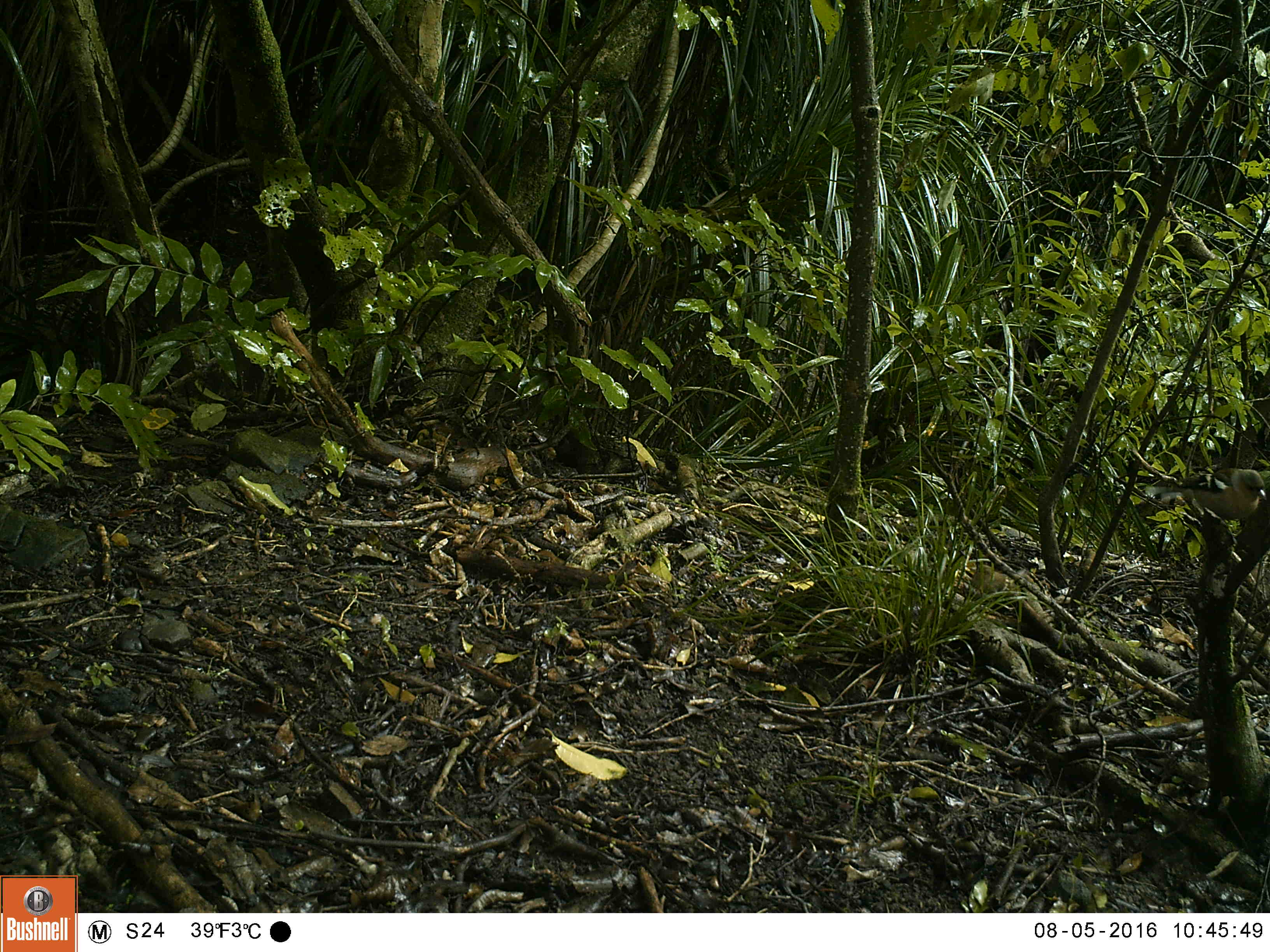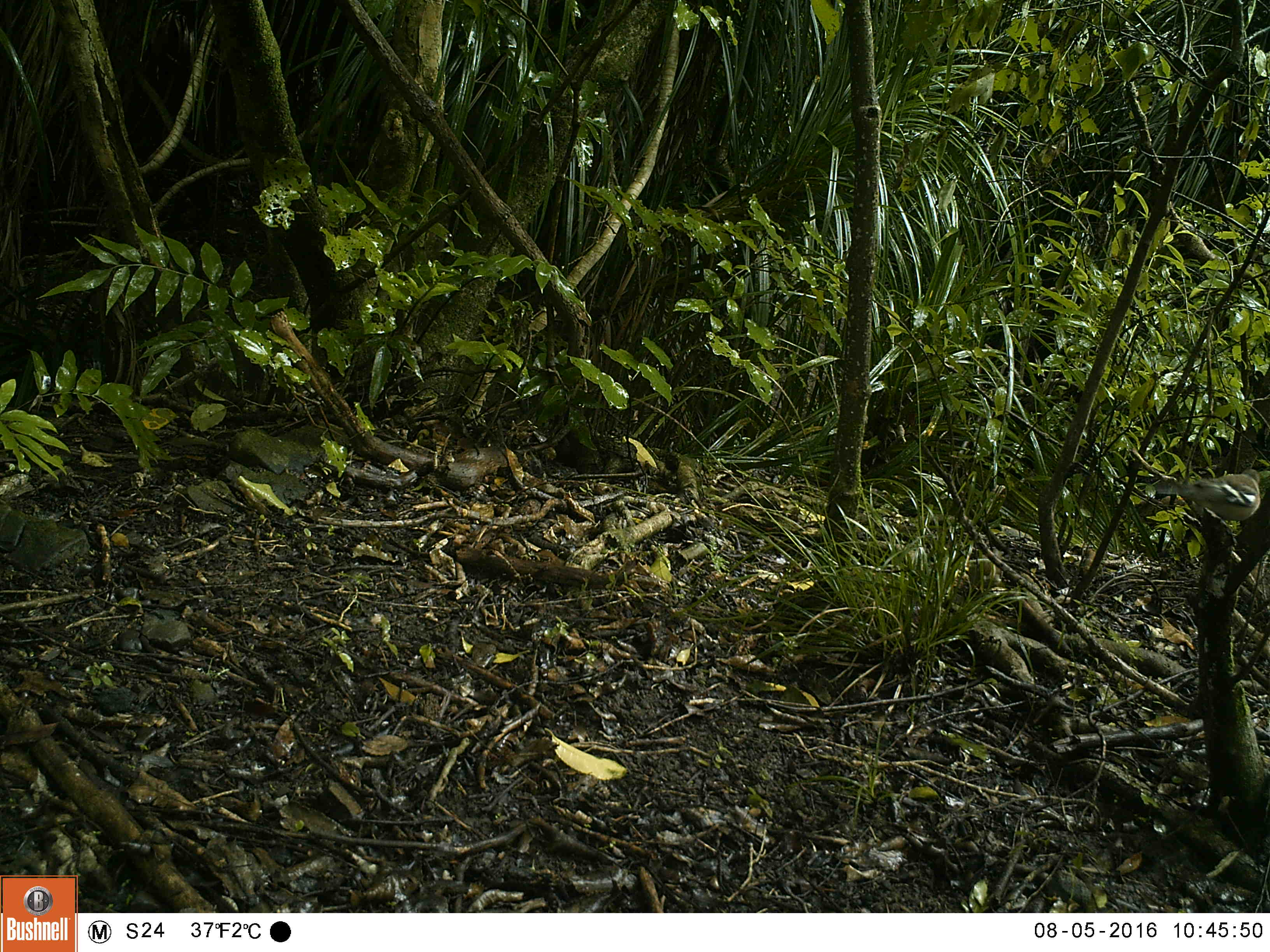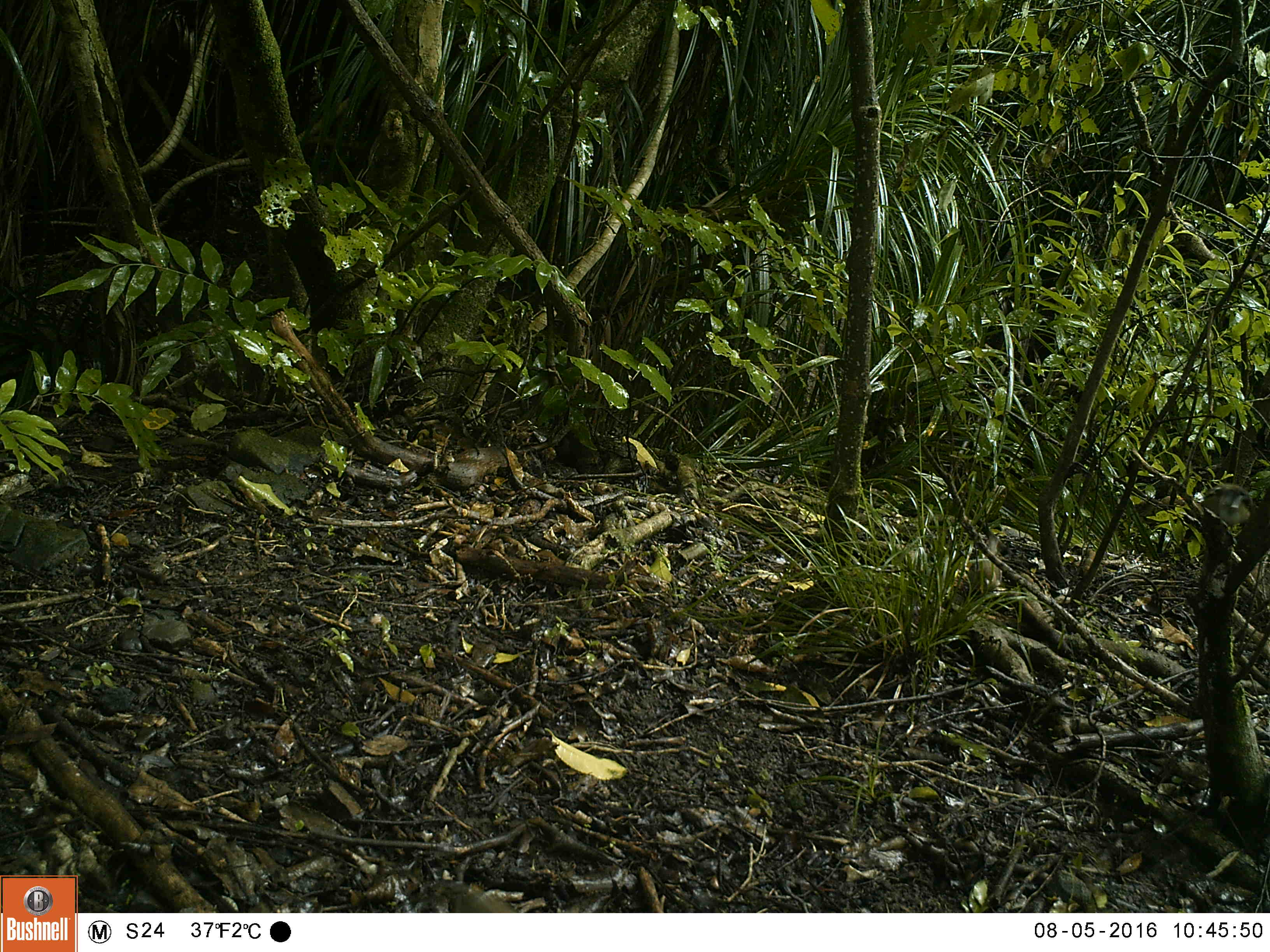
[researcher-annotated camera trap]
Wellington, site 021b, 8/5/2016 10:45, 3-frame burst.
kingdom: Animalia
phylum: Chordata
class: Aves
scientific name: Aves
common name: bird